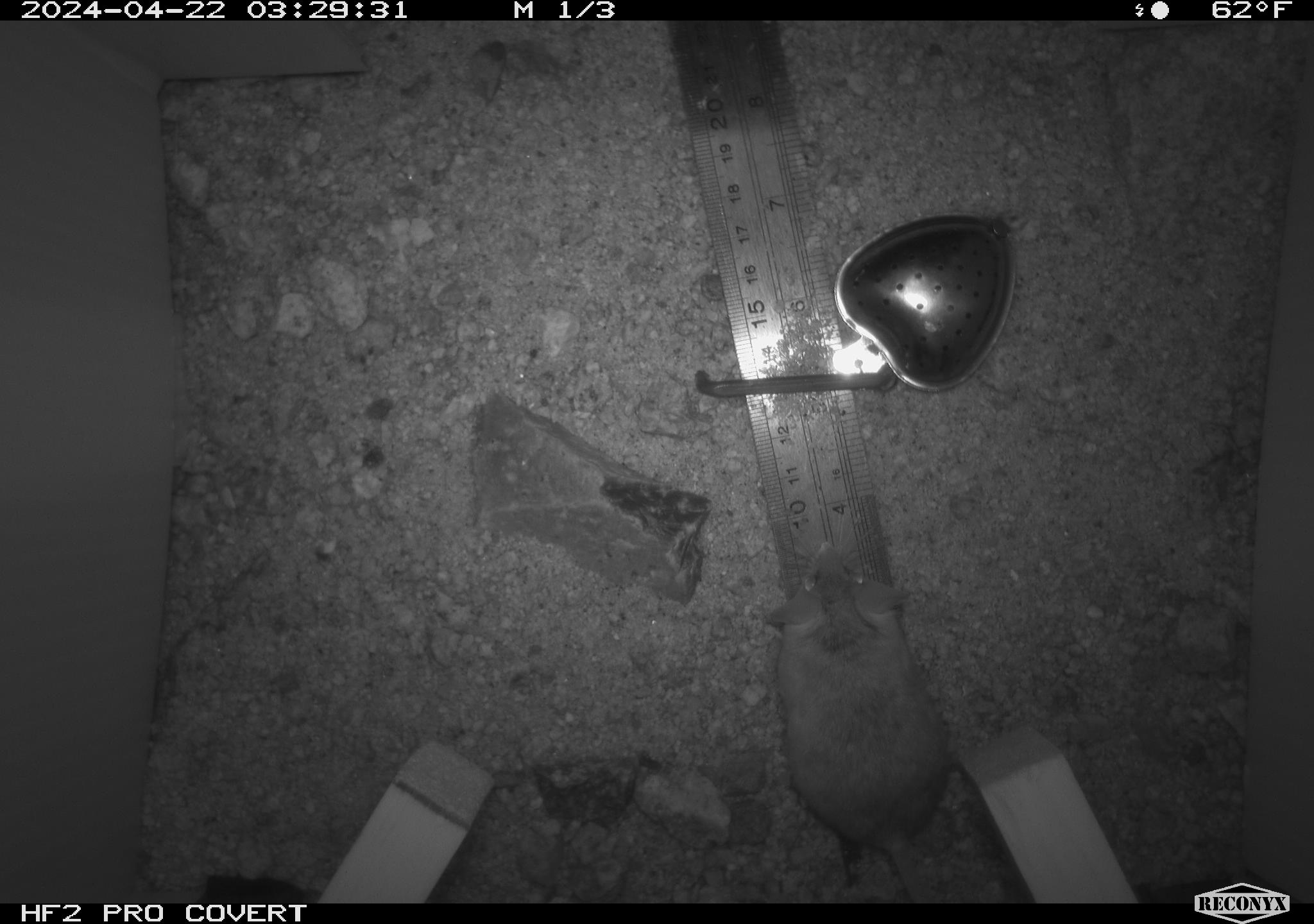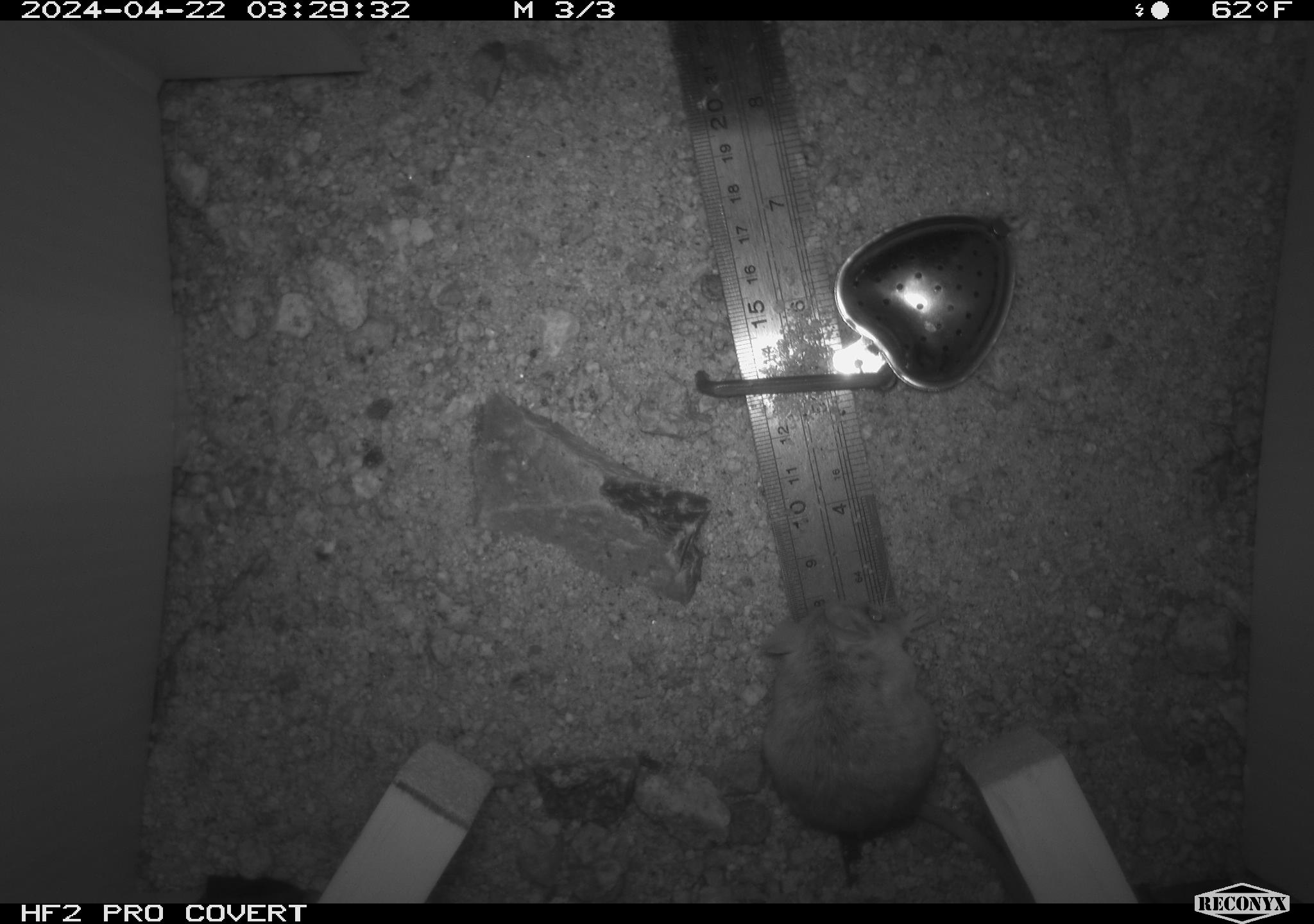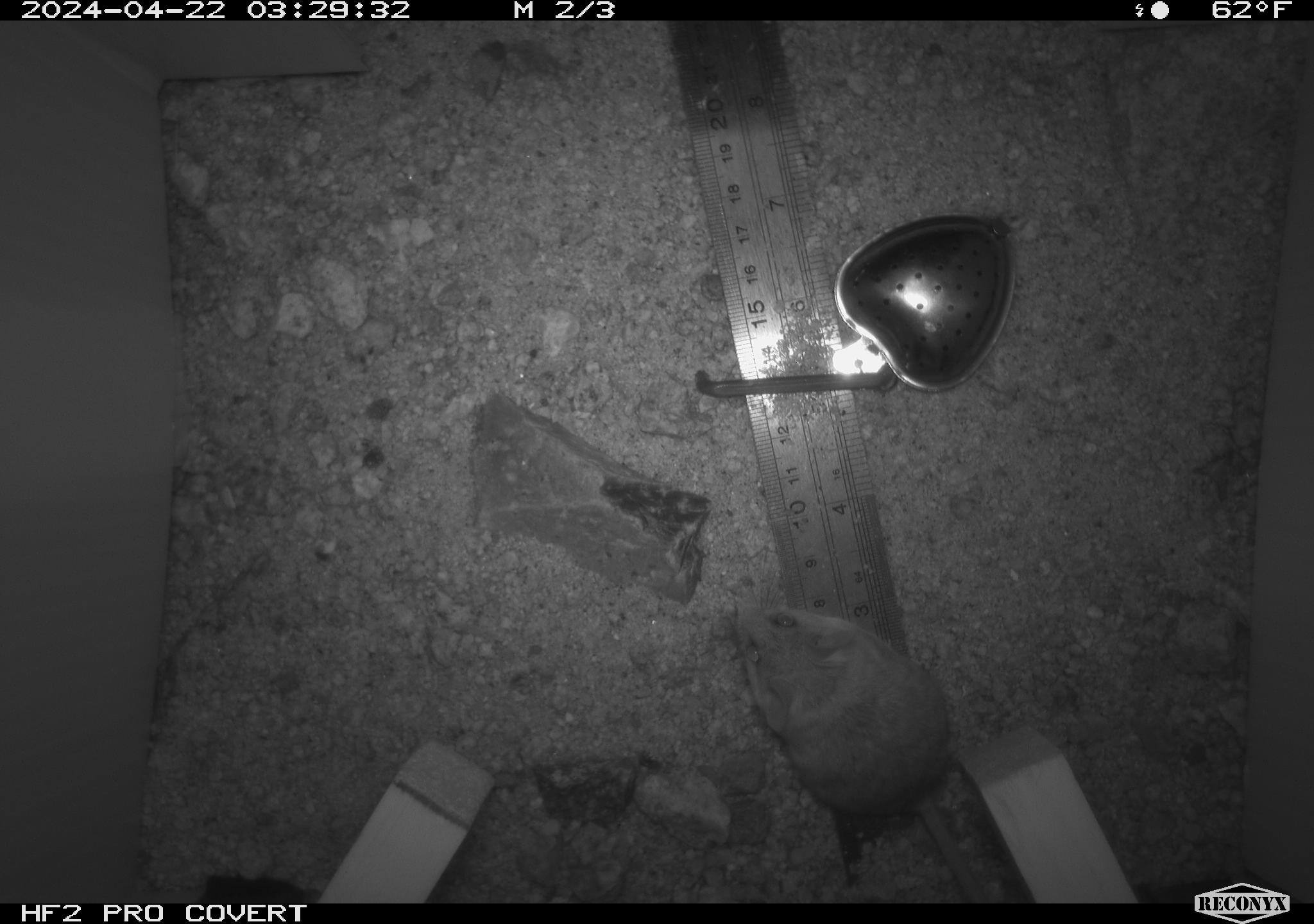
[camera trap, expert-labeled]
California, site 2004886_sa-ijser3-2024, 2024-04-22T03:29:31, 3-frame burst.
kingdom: Animalia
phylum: Chordata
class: Mammalia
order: Rodentia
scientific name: Rodentia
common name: mouse species